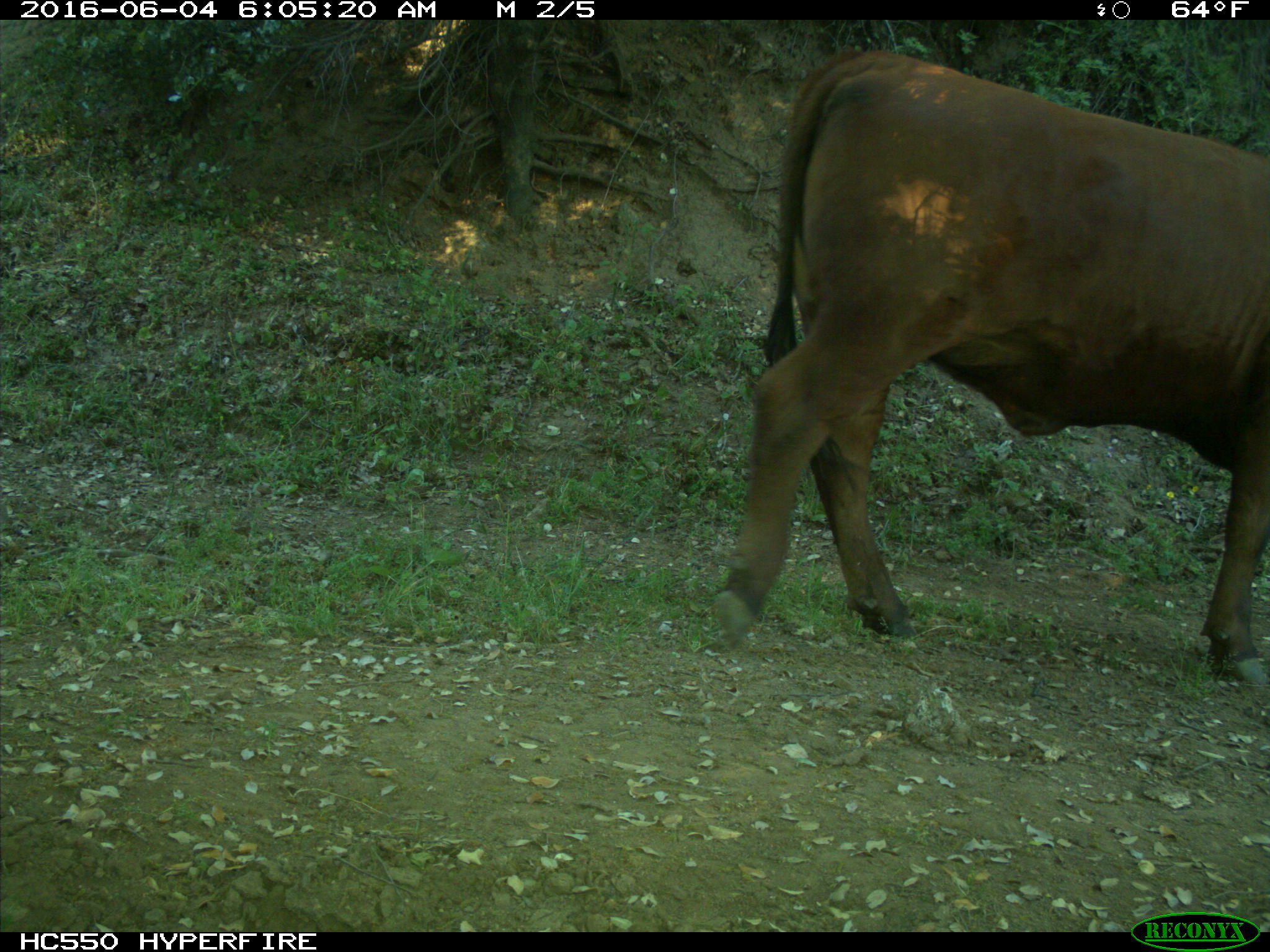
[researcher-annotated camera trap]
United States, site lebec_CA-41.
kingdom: Animalia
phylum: Chordata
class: Mammalia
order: Artiodactyla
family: Bovidae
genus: Bos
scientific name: Bos taurus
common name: domestic cow